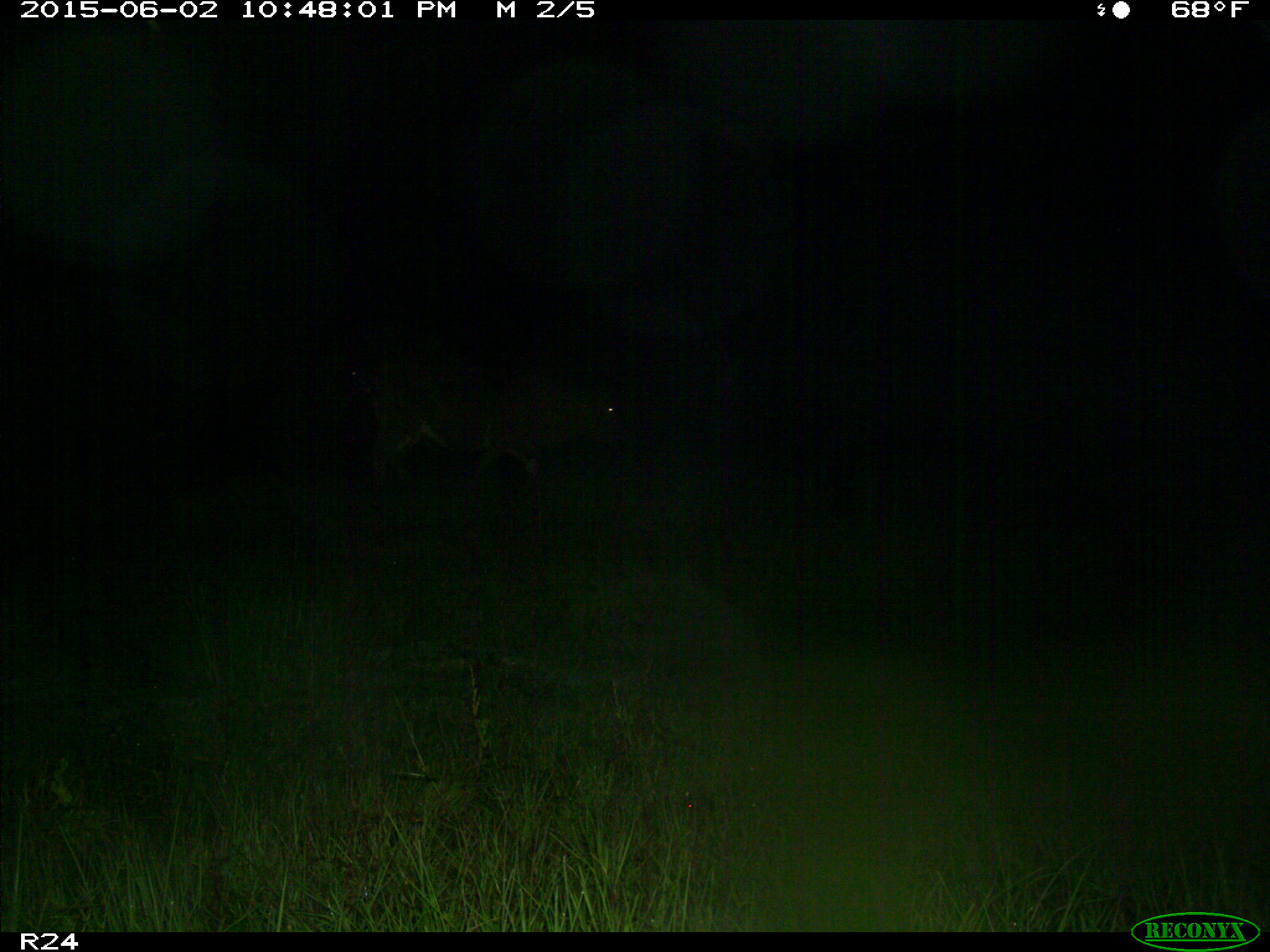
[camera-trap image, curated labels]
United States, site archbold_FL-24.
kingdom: Animalia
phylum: Chordata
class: Mammalia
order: Artiodactyla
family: Bovidae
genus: Bos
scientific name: Bos taurus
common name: domestic cow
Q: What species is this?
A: Bos taurus (domestic cow).